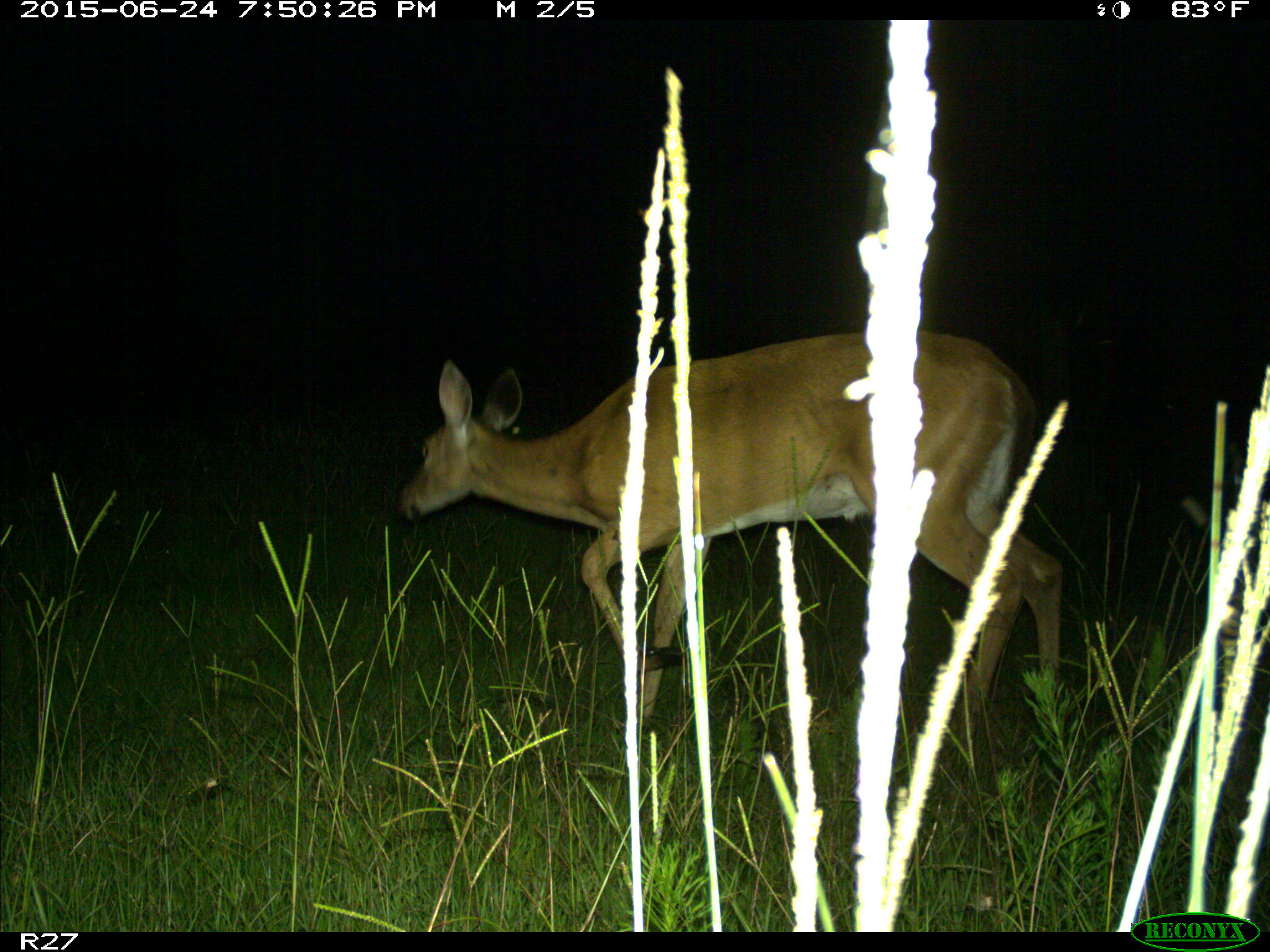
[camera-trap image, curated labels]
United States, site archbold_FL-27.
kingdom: Animalia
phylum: Chordata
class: Mammalia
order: Artiodactyla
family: Cervidae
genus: Odocoileus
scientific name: Odocoileus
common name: deer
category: unidentified deer